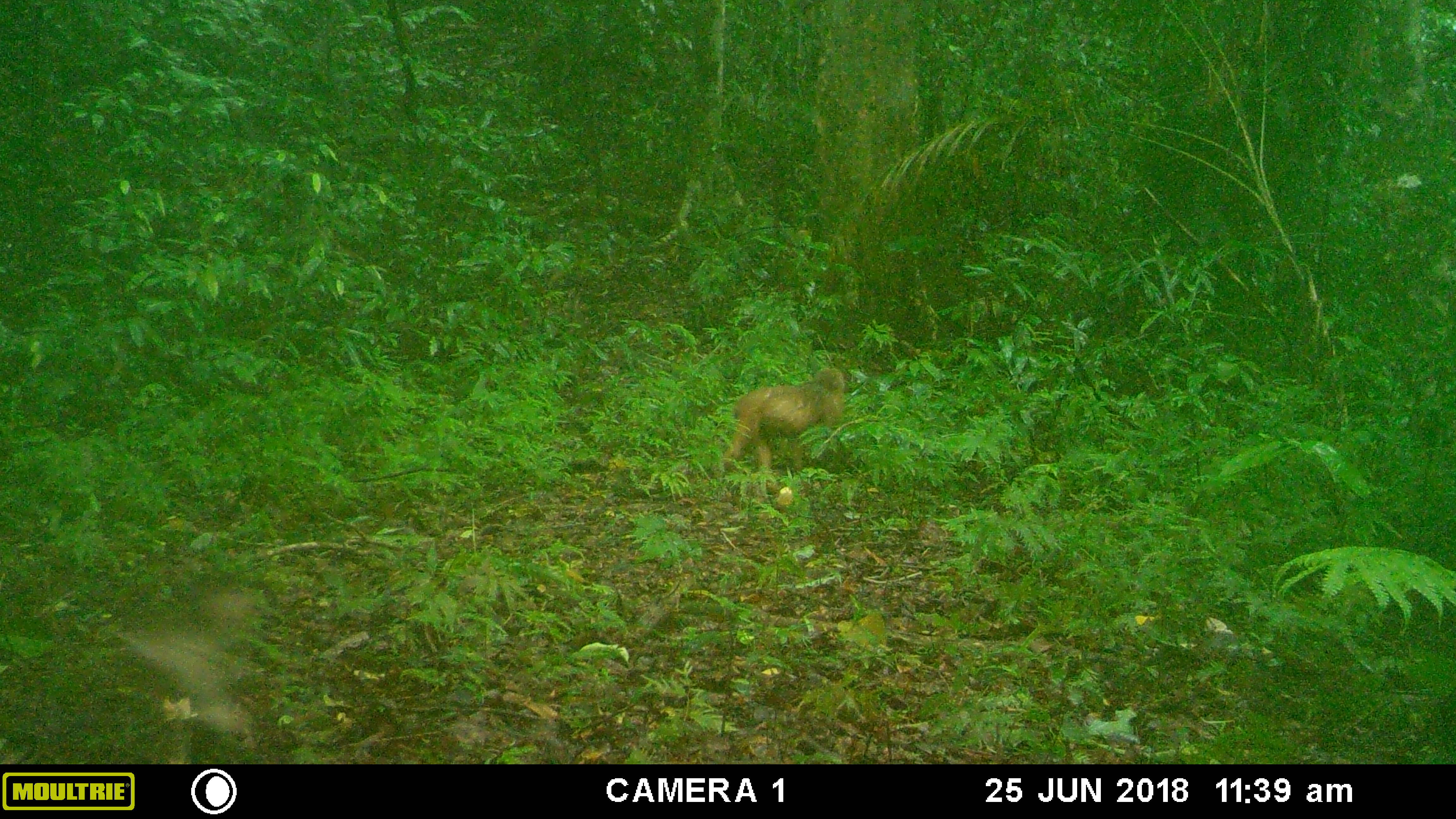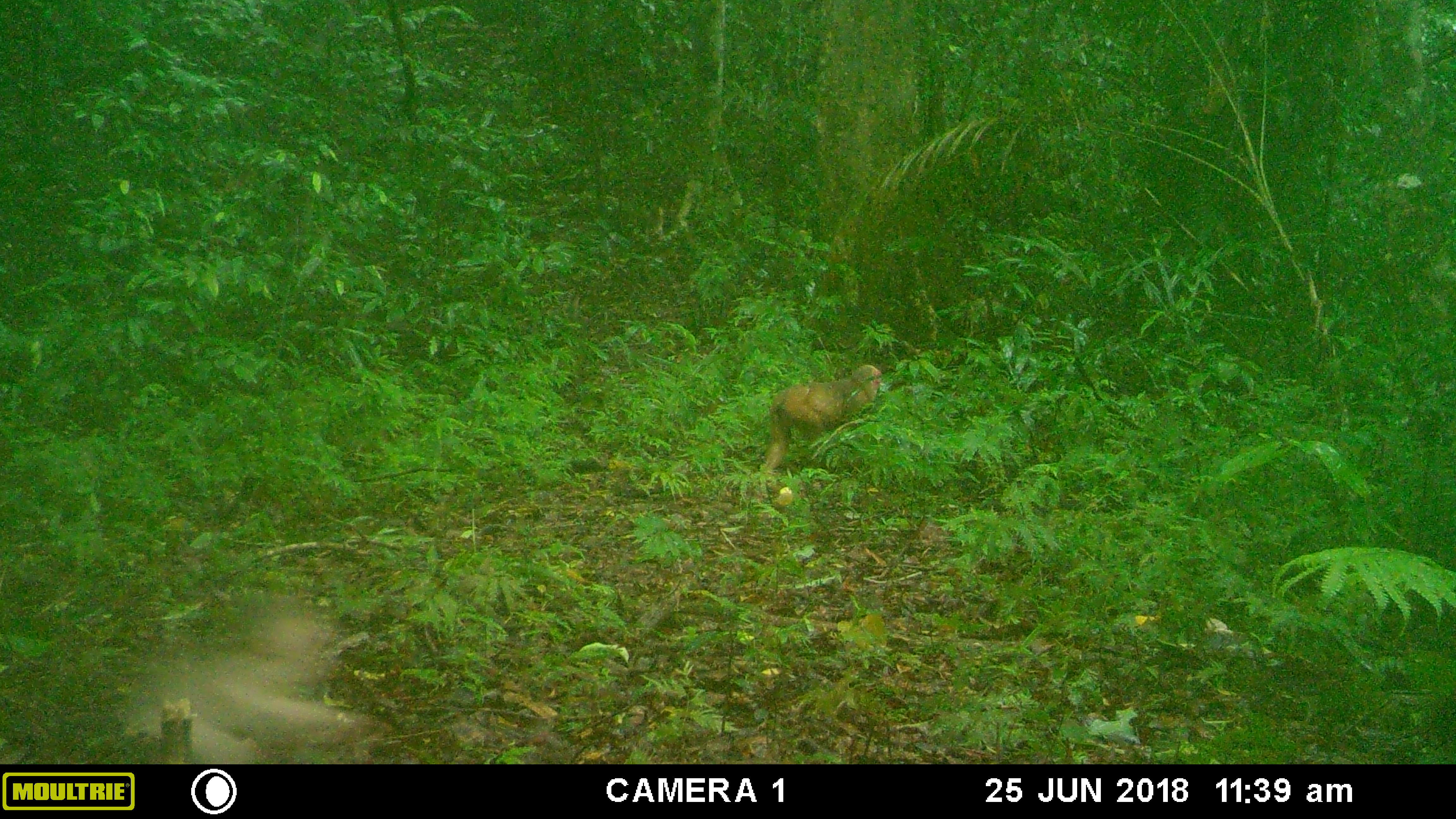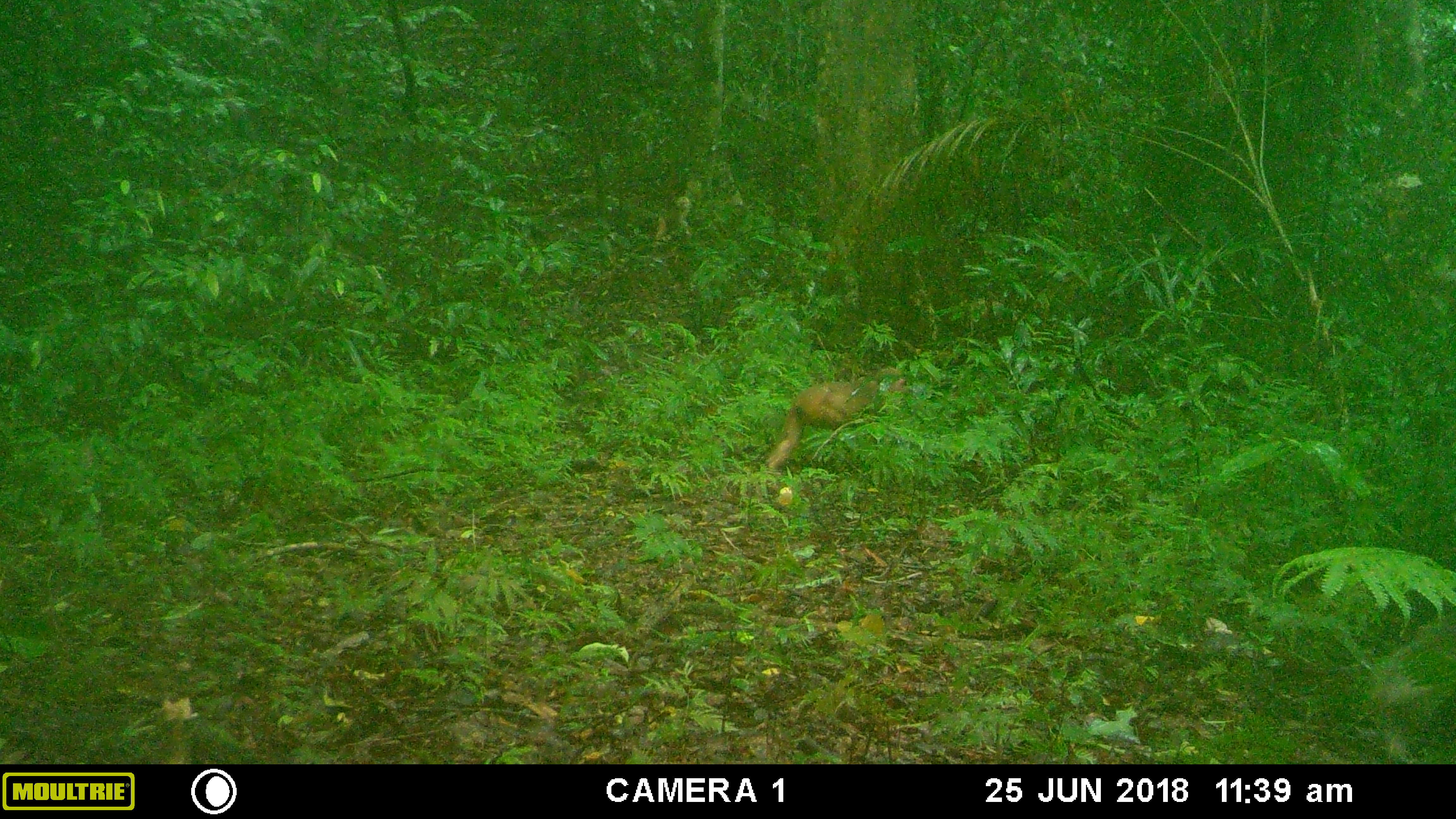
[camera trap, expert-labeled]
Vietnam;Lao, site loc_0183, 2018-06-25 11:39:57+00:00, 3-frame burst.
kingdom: Animalia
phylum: Chordata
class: Mammalia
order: Primates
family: Cercopithecidae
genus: Macaca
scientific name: Macaca arctoides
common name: stump-tailed macaque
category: stump tailed macaque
Stump tailed macaque (stump-tailed macaque) (Macaca arctoides). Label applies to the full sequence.